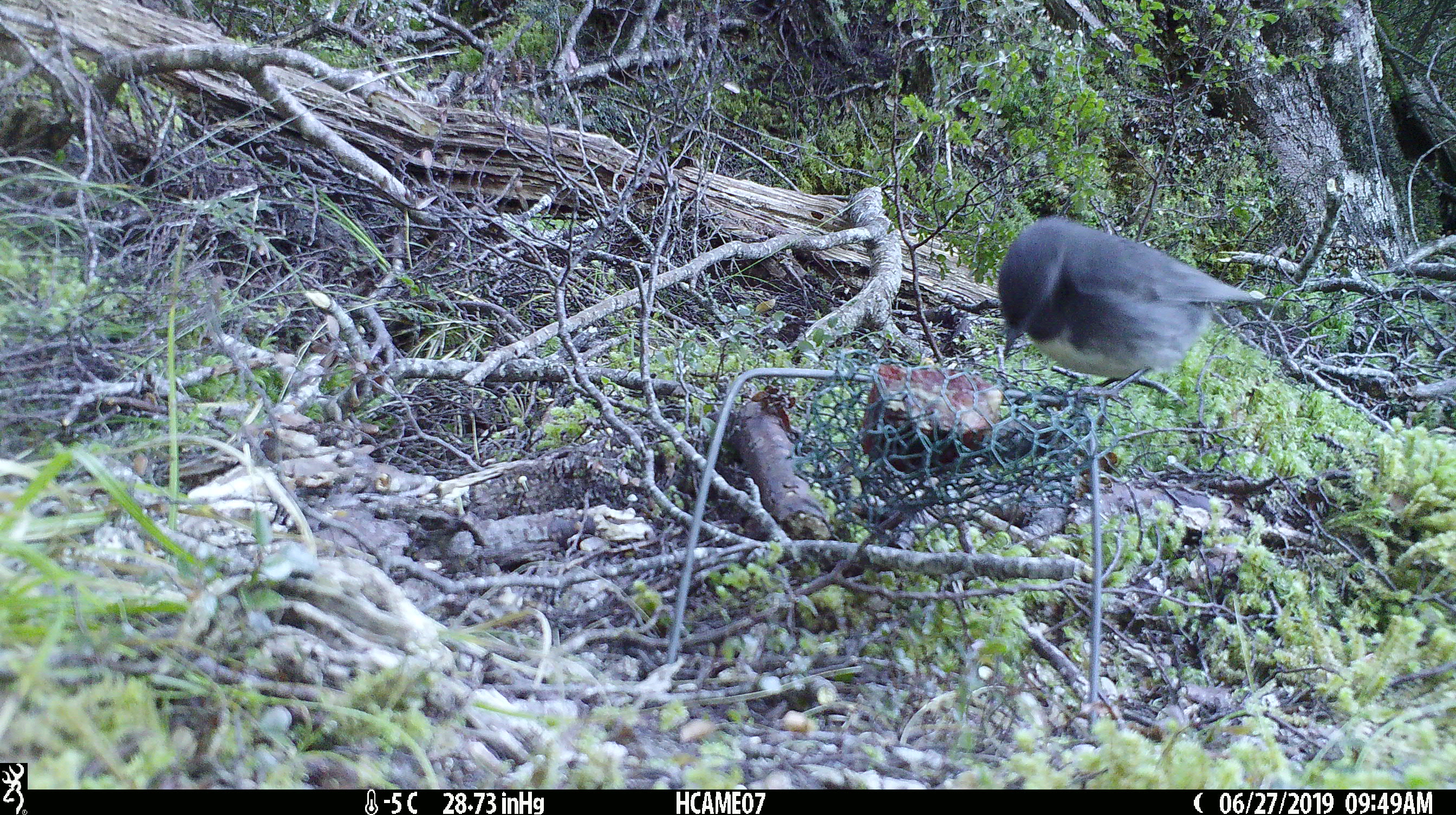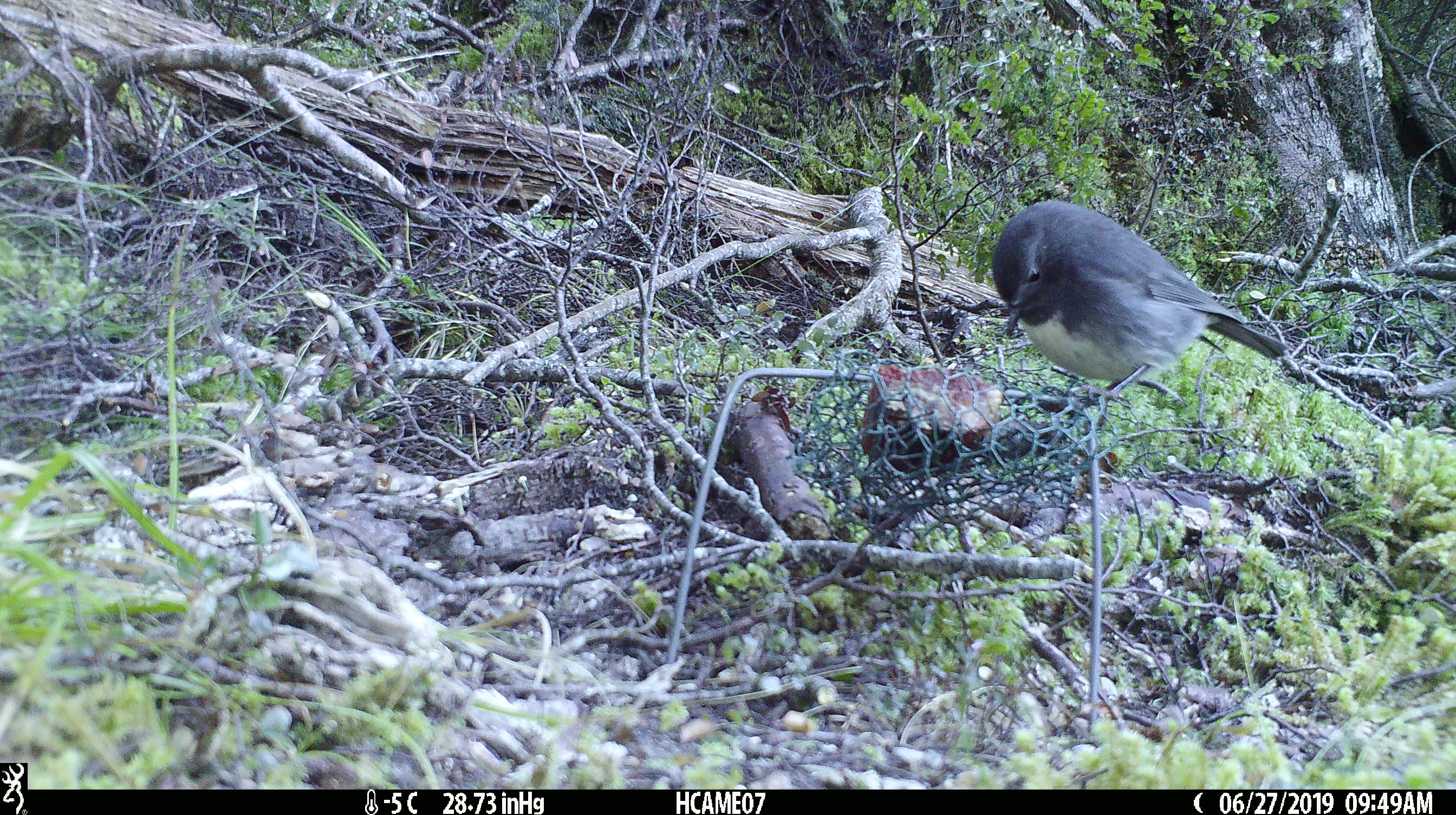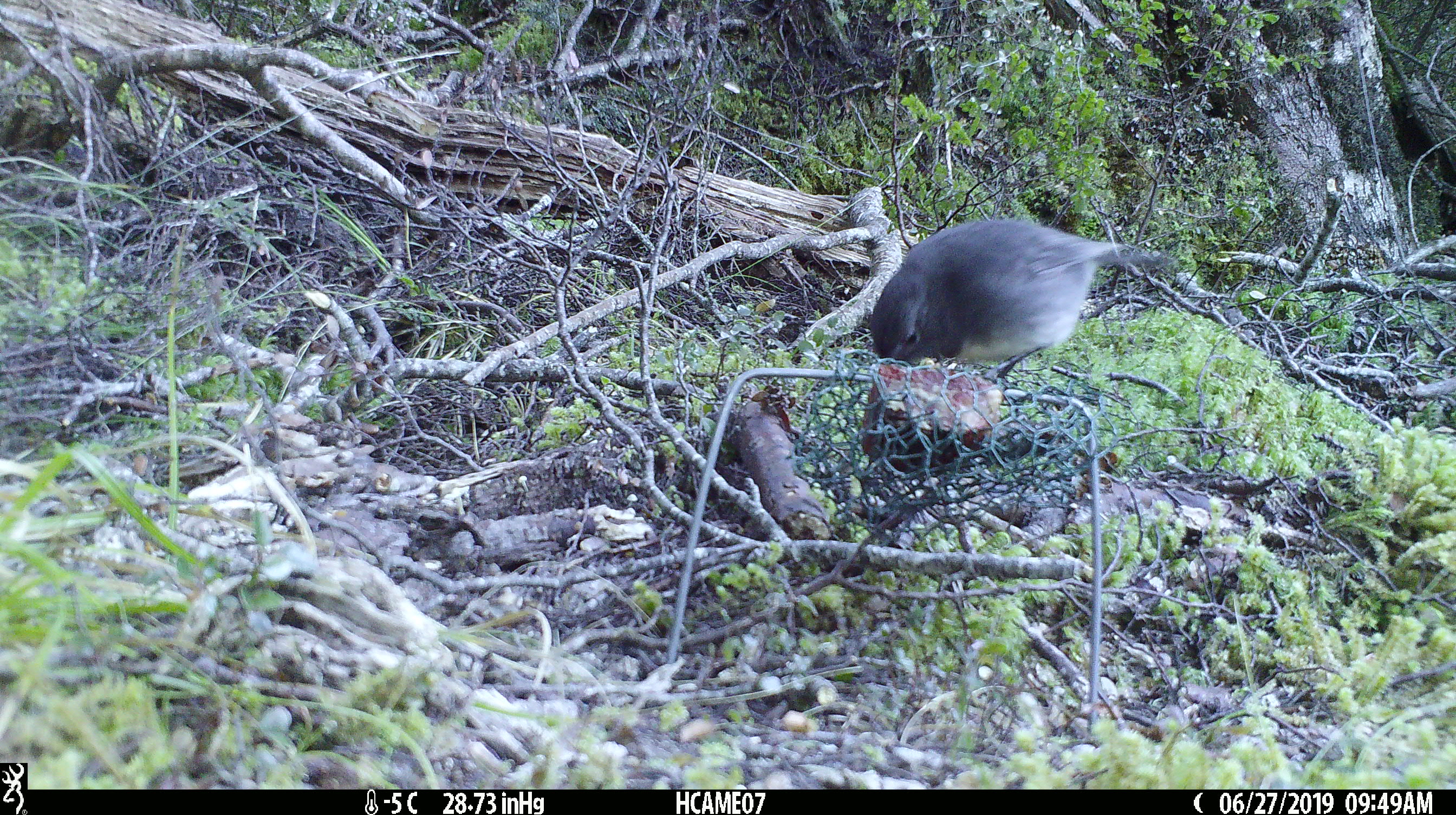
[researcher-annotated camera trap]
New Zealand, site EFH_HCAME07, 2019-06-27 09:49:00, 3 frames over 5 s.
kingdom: Animalia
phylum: Chordata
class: Aves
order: Passeriformes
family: Petroicidae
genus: Petroica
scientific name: Petroica australis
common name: new zealand robin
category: robin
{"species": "robin (new zealand robin) (Petroica australis)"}